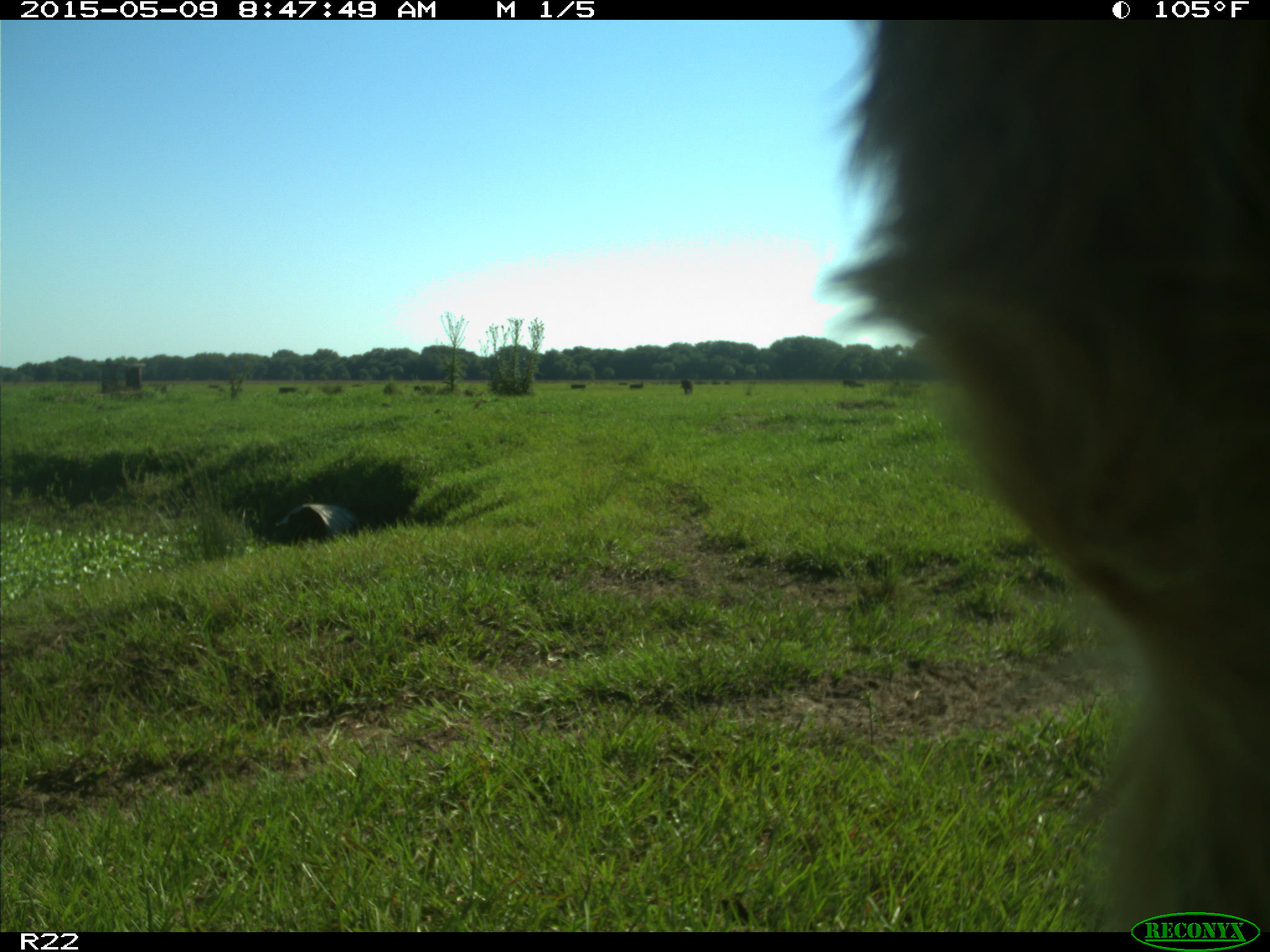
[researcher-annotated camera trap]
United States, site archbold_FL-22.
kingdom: Animalia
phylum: Chordata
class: Mammalia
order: Artiodactyla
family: Bovidae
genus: Bos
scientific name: Bos taurus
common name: domestic cow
Bos taurus (domestic cow).